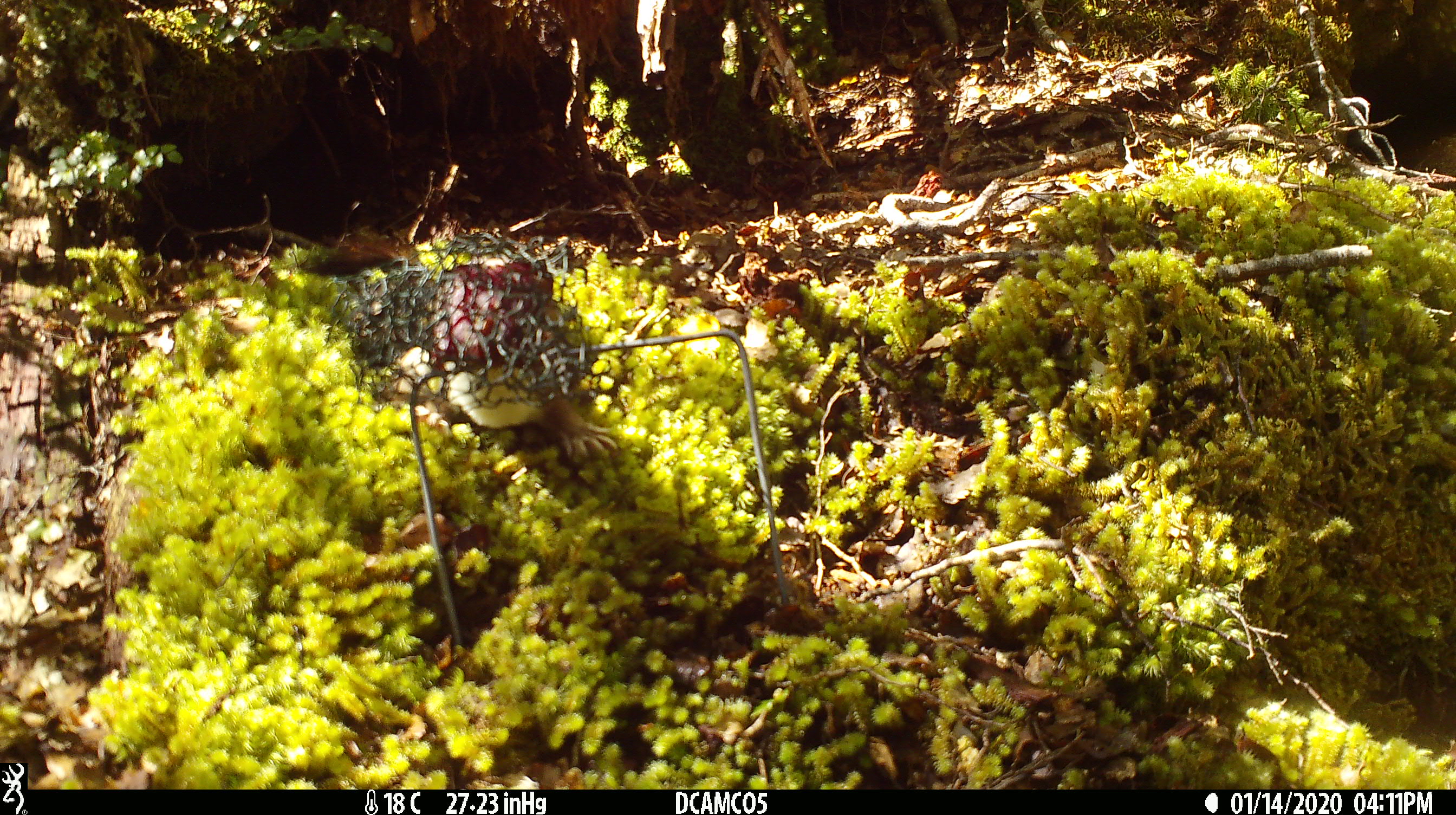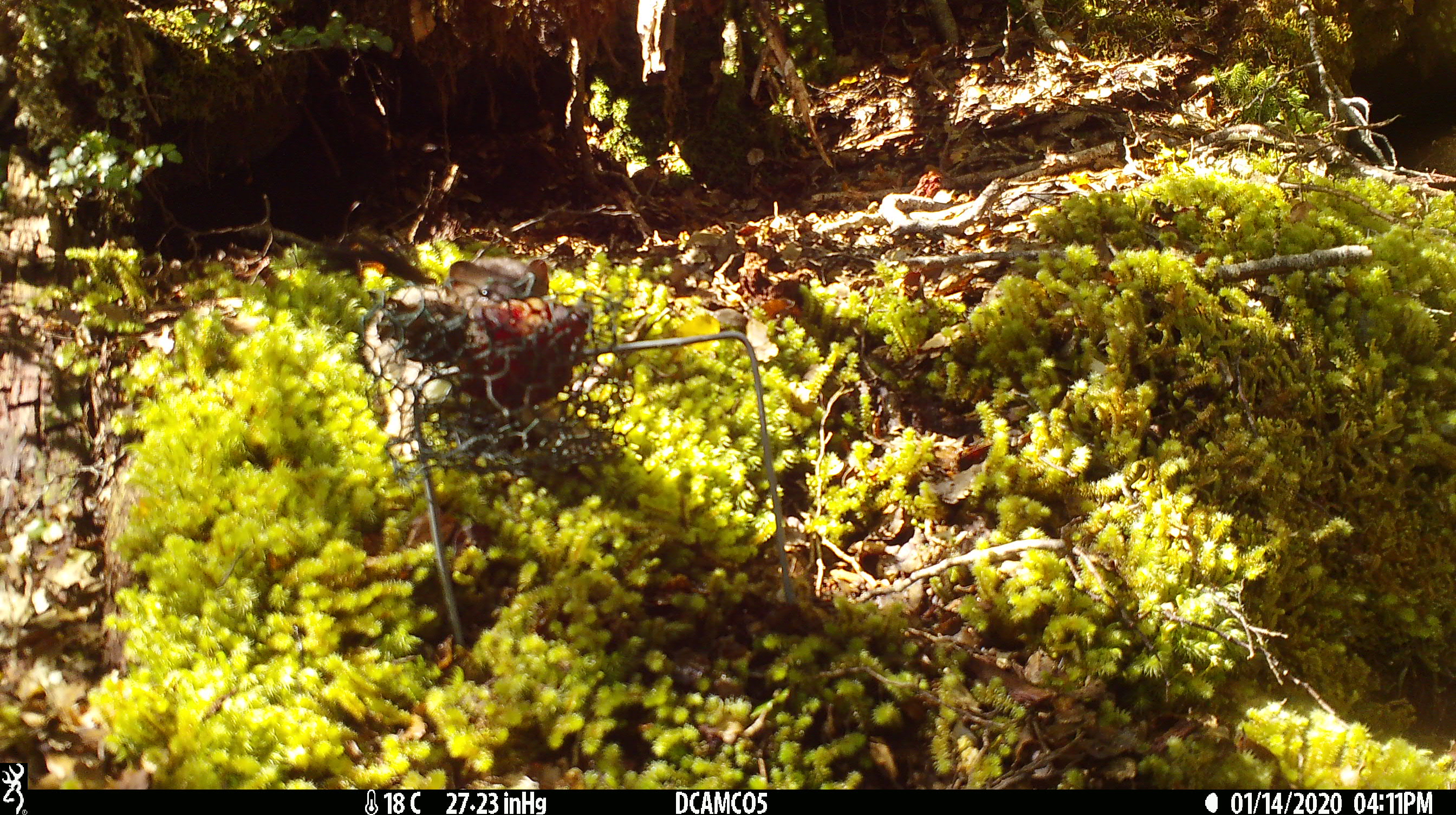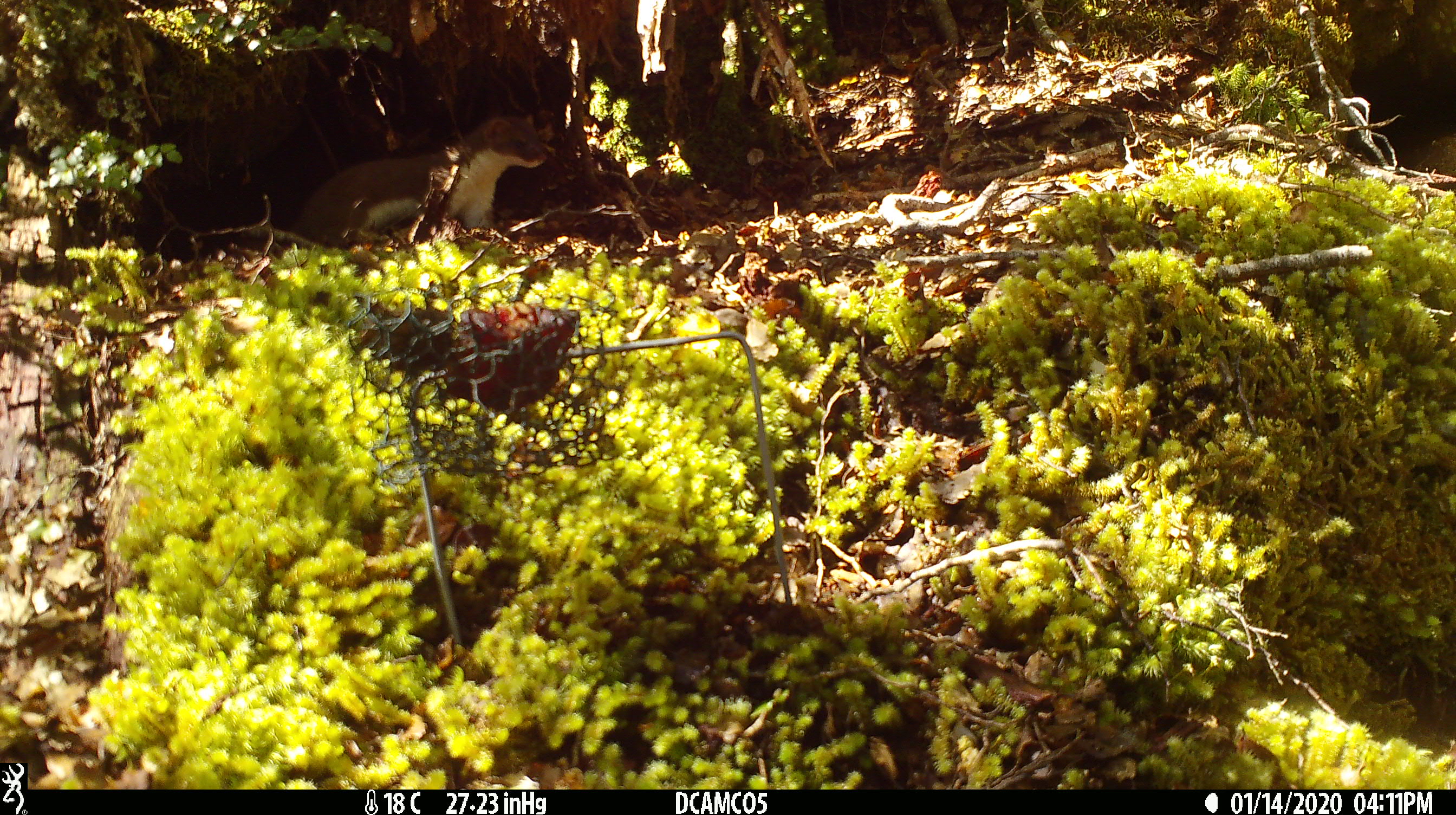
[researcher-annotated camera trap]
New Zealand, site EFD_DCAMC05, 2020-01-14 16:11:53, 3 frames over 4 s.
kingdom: Animalia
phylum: Chordata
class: Mammalia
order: Carnivora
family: Mustelidae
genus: Mustela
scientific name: Mustela erminea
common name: stoat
Stoat (Mustela erminea).